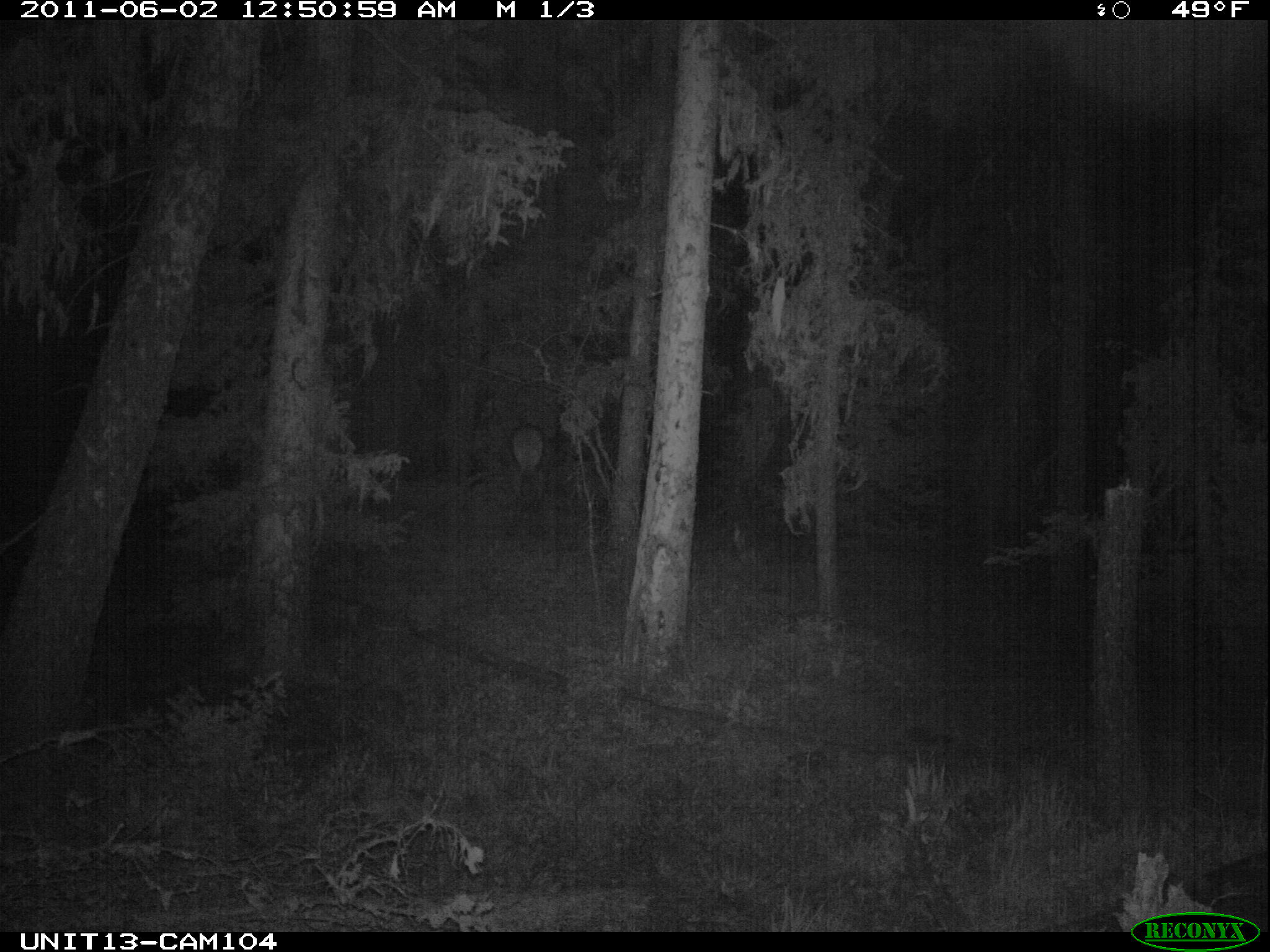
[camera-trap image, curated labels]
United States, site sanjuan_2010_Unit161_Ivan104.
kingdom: Animalia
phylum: Chordata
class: Mammalia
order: Artiodactyla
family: Cervidae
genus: Cervus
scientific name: Cervus elaphus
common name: red deer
Cervus elaphus (red deer).